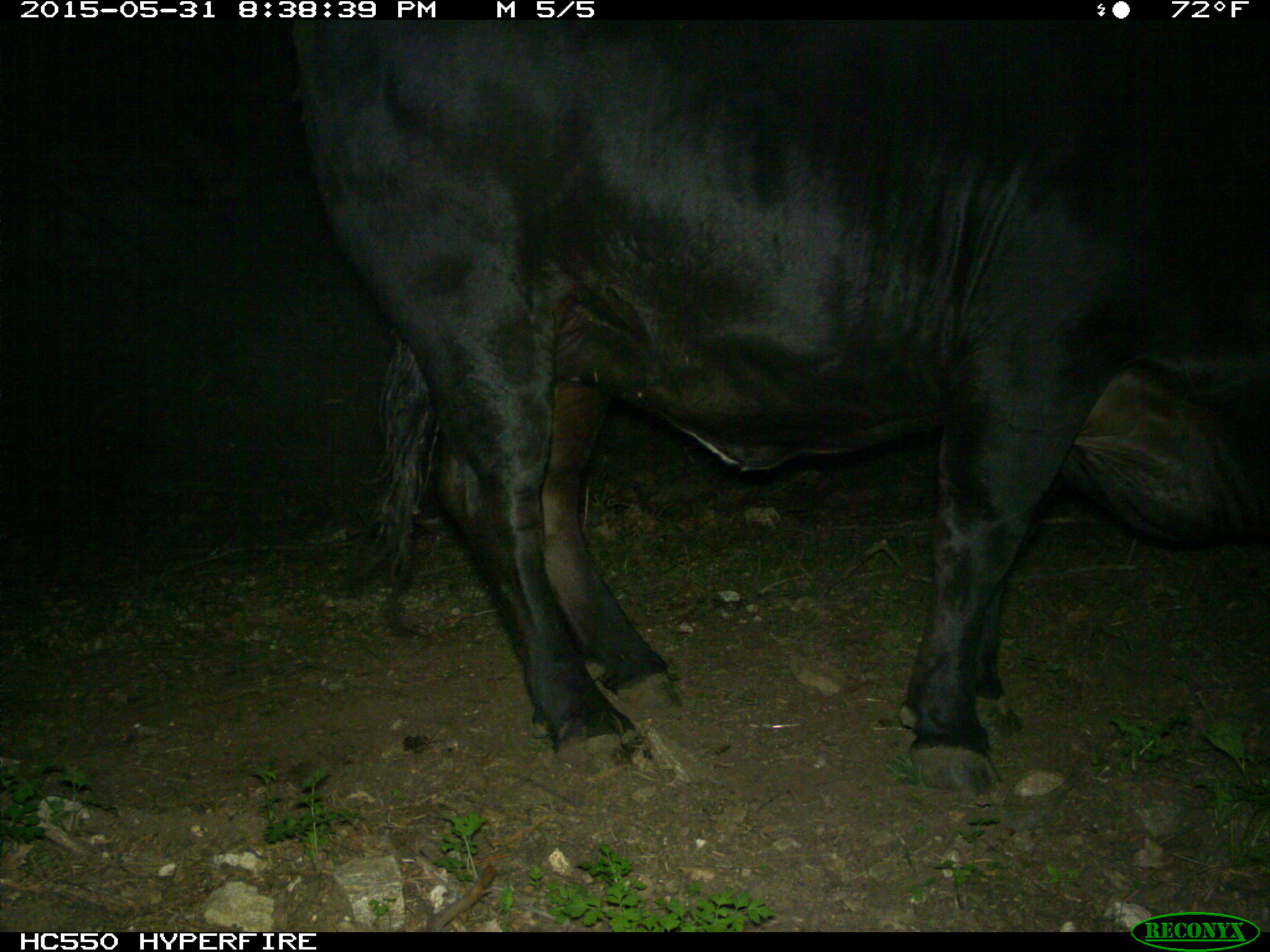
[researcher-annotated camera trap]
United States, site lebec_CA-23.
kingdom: Animalia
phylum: Chordata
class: Mammalia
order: Artiodactyla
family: Bovidae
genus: Bos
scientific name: Bos taurus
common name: domestic cow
Bos taurus (domestic cow).